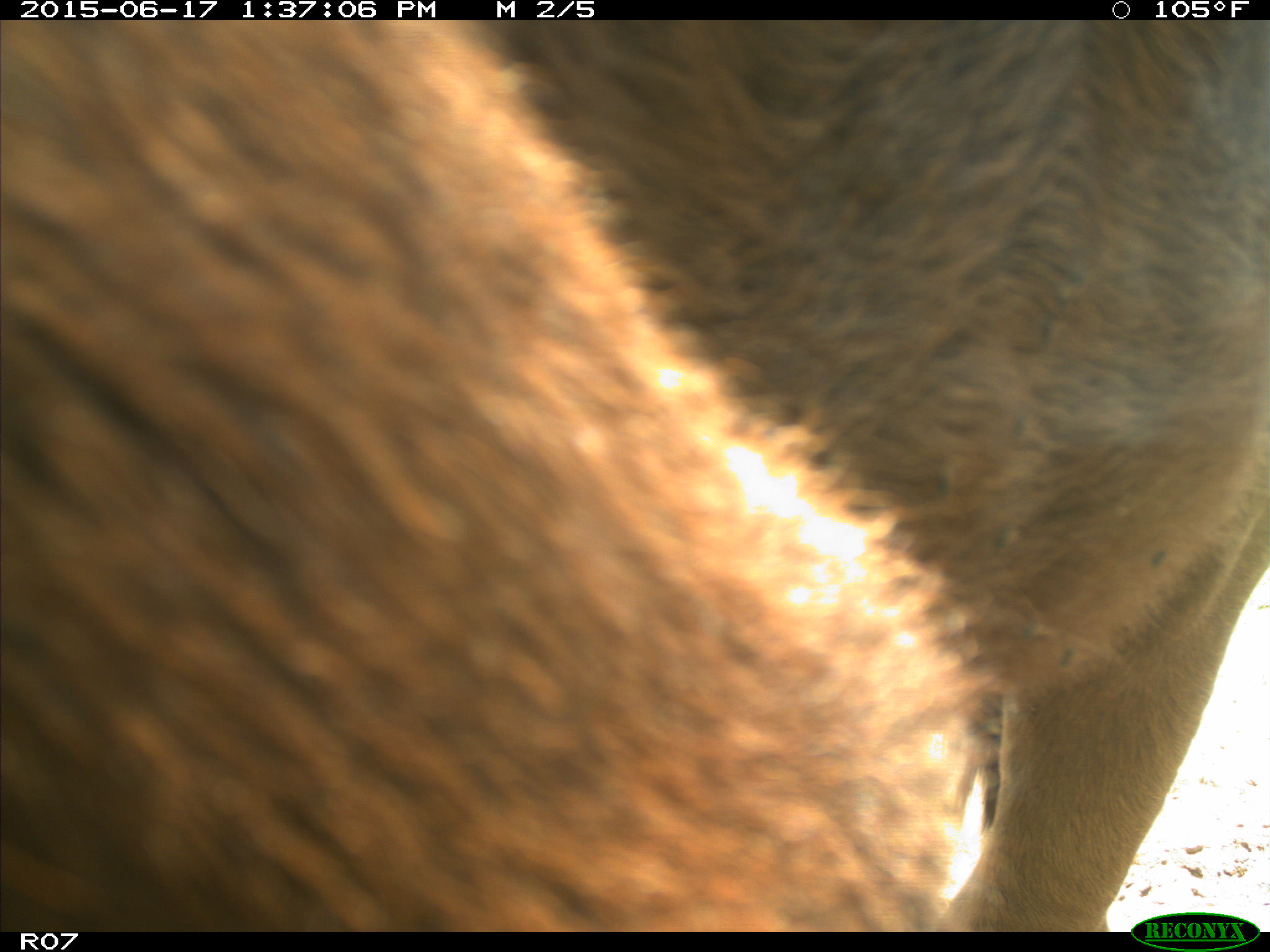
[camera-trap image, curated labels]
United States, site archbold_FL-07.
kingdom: Animalia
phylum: Chordata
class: Mammalia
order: Artiodactyla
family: Bovidae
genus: Bos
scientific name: Bos taurus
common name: domestic cow